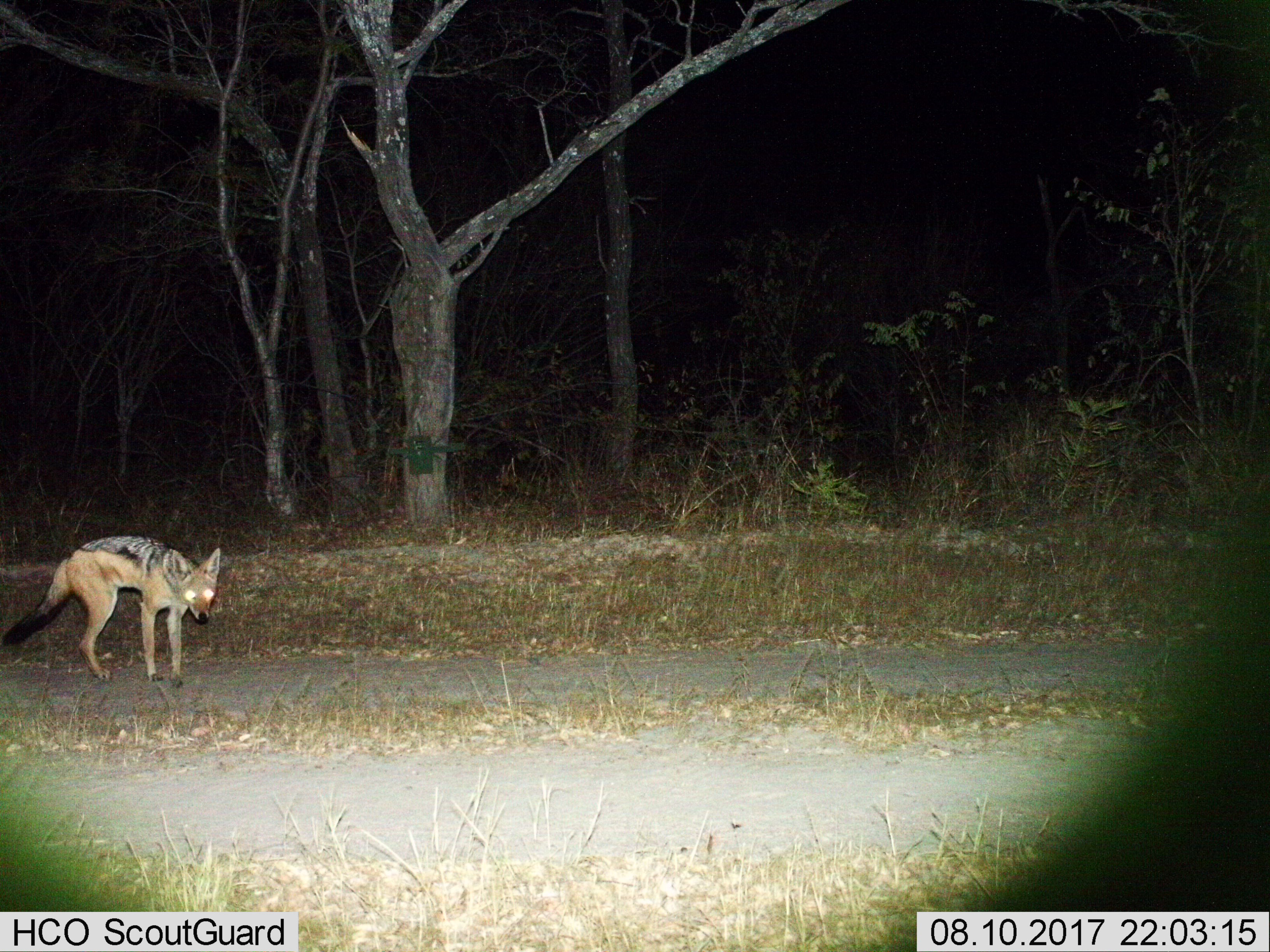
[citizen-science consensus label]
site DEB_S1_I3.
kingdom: Animalia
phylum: Chordata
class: Mammalia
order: Carnivora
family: Canidae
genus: Lupulella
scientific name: Lupulella mesomelas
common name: black-backed jackal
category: jackalblackbacked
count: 1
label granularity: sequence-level